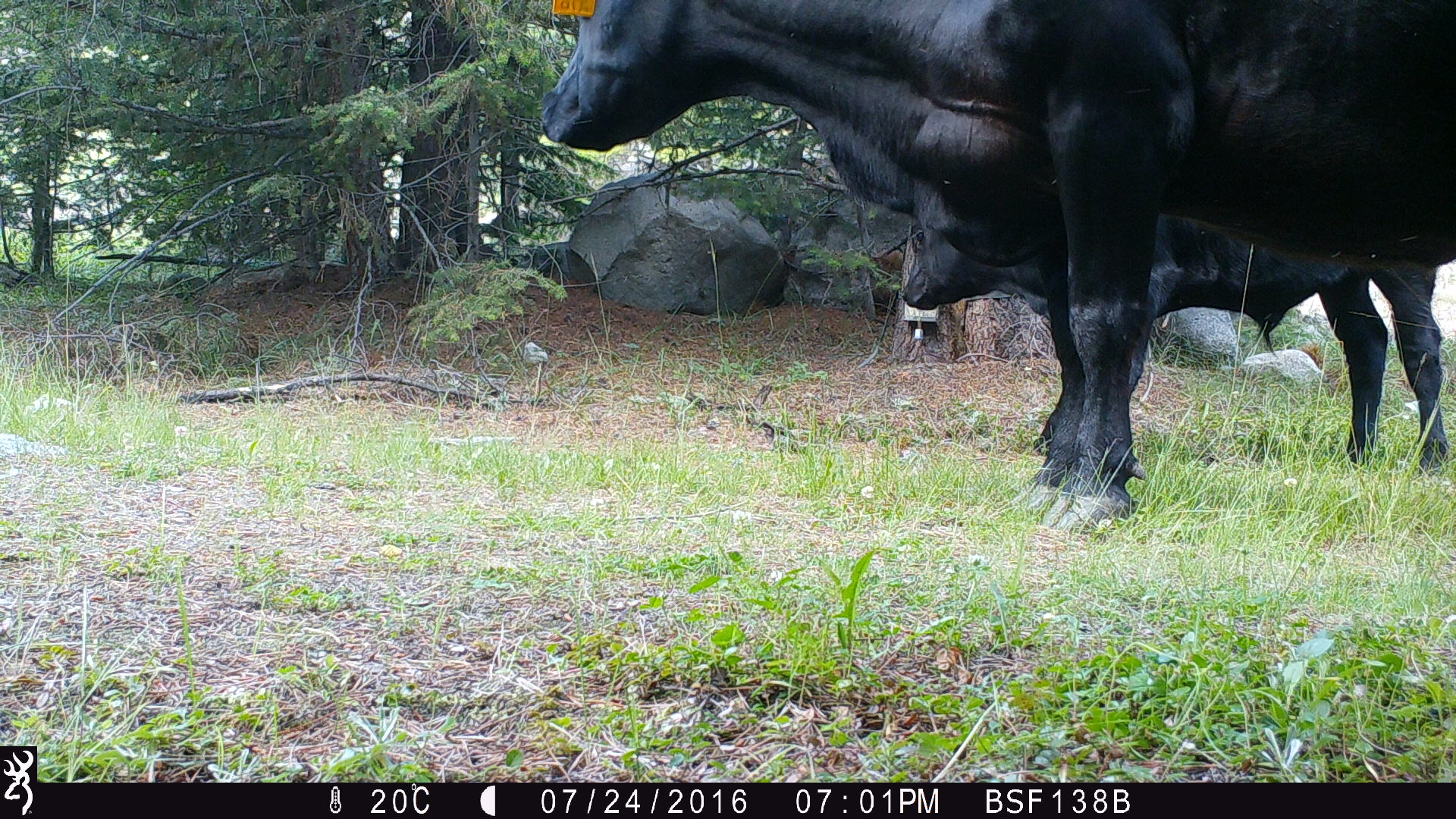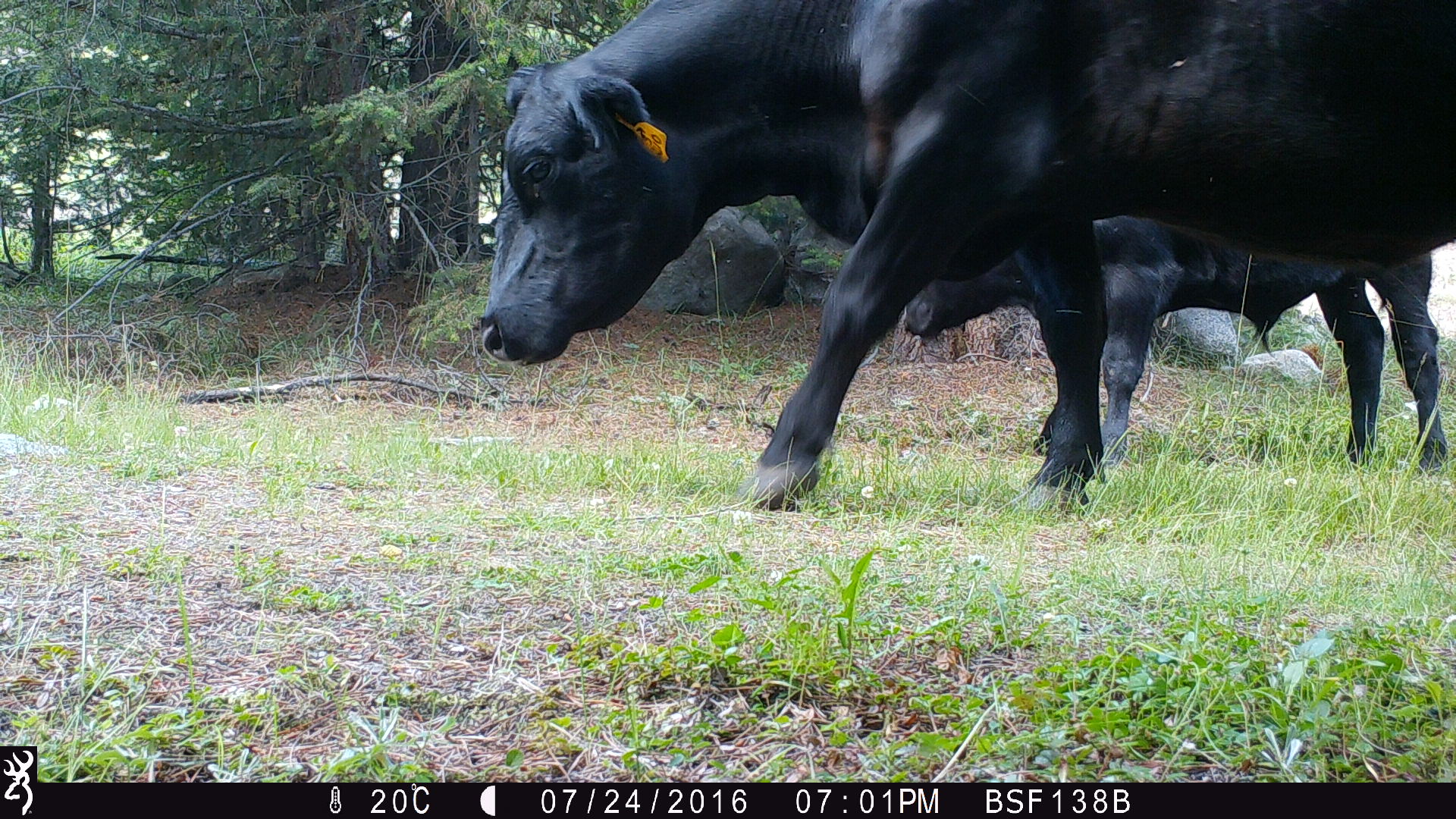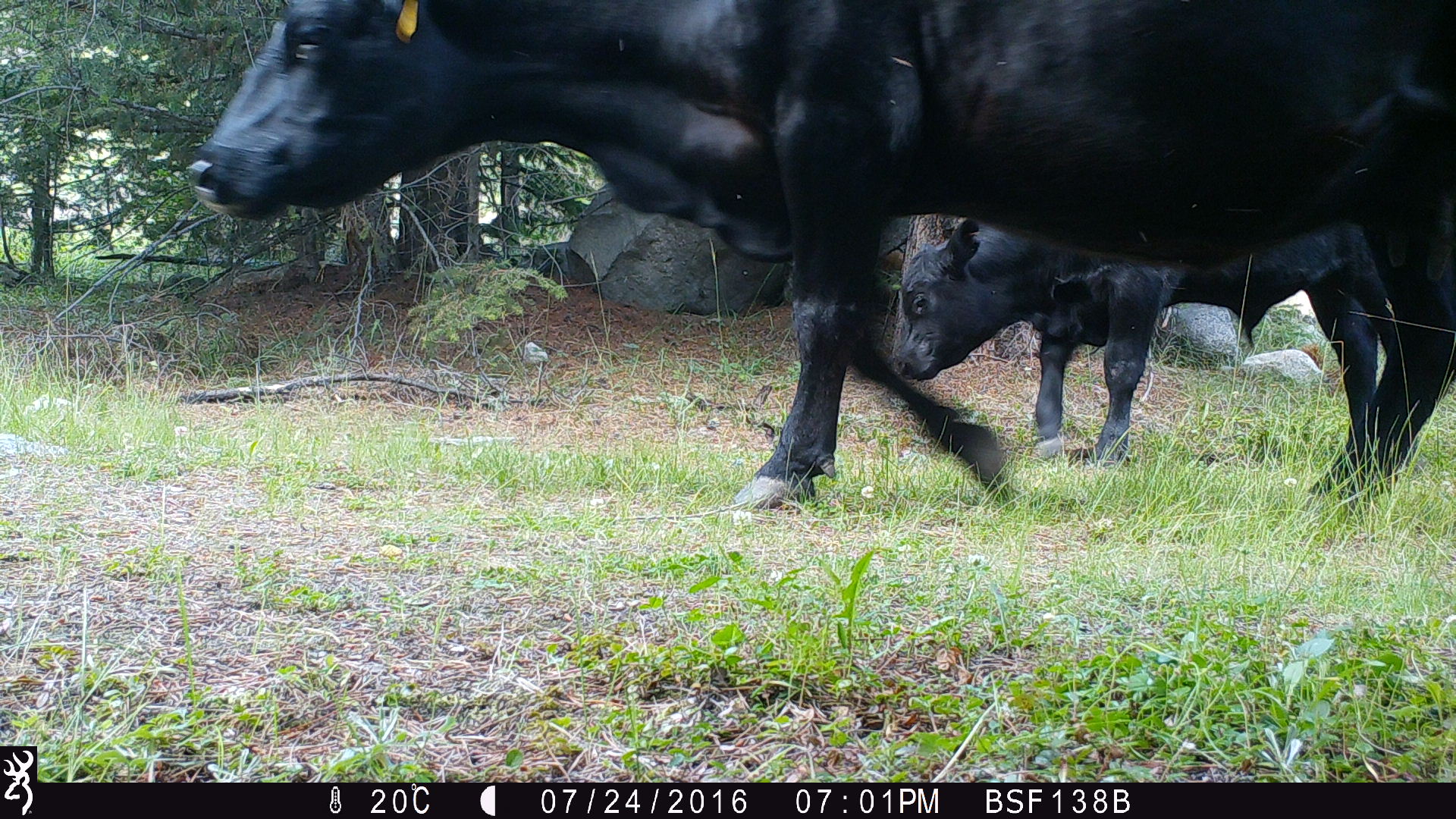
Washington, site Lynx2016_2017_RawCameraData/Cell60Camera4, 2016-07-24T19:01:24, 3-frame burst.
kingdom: Animalia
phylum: Chordata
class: Mammalia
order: Artiodactyla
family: Bovidae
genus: Bos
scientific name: Bos taurus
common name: domestic cattle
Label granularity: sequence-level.